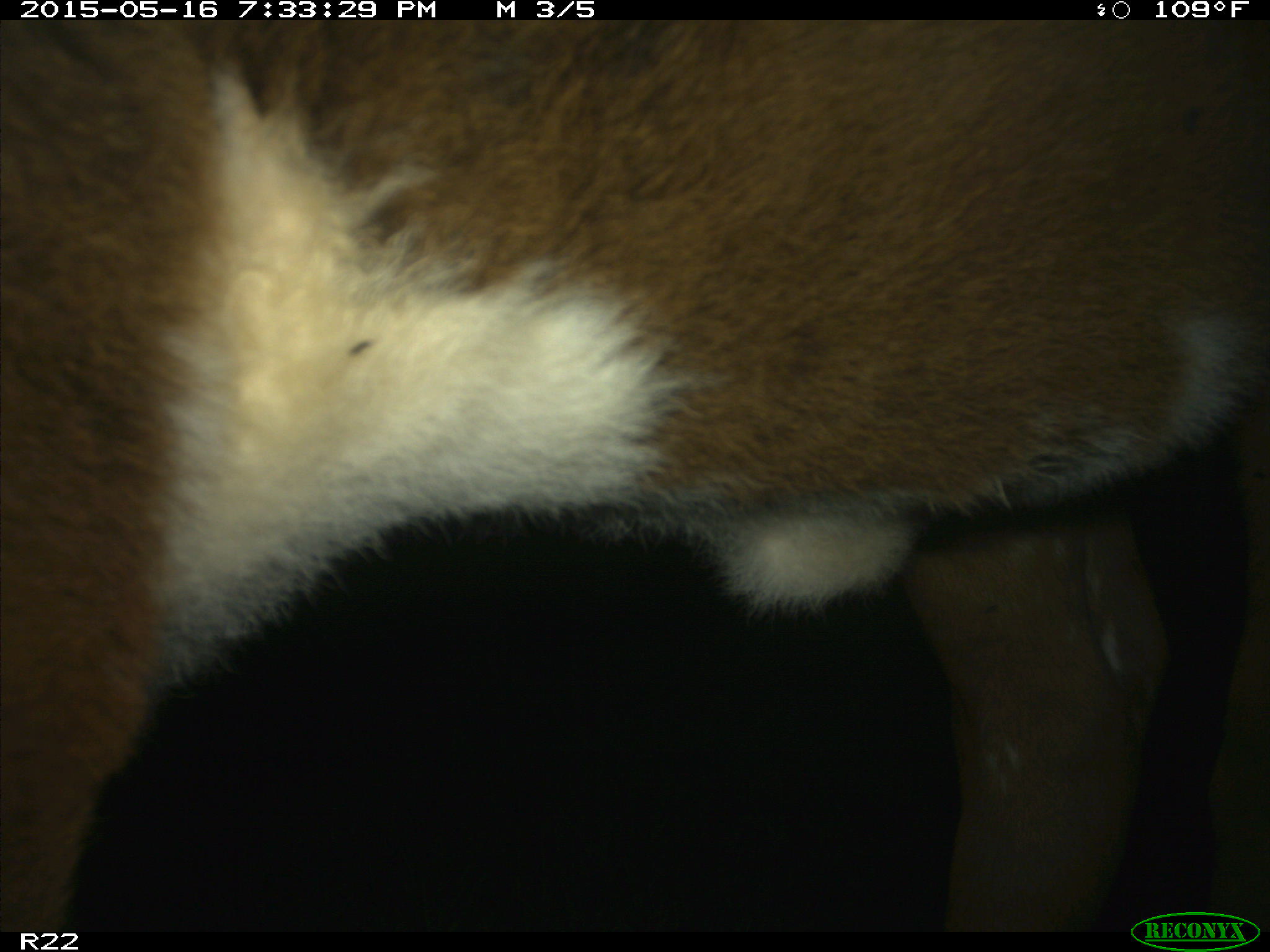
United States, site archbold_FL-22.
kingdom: Animalia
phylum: Chordata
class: Mammalia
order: Artiodactyla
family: Bovidae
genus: Bos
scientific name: Bos taurus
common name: domestic cow